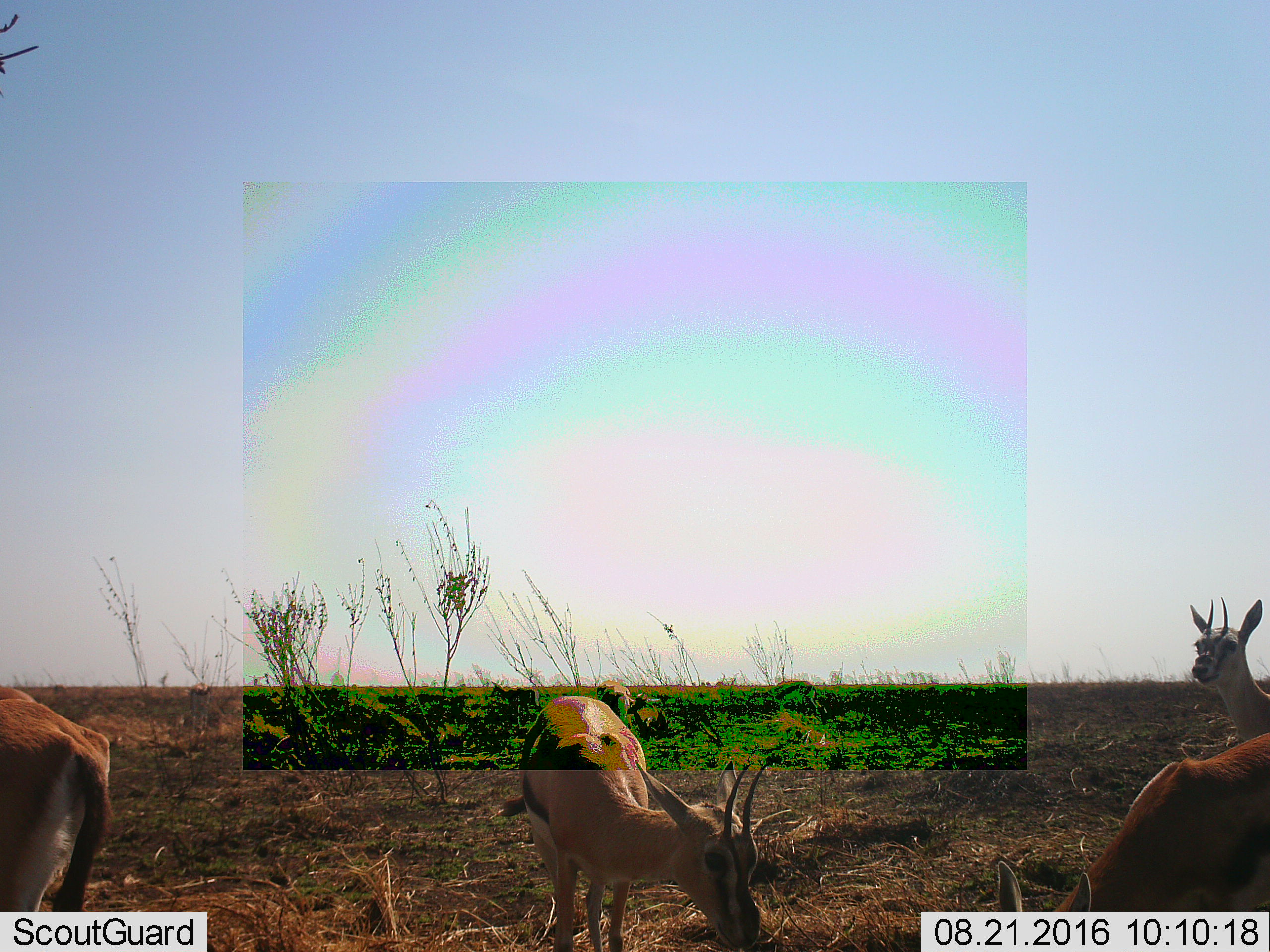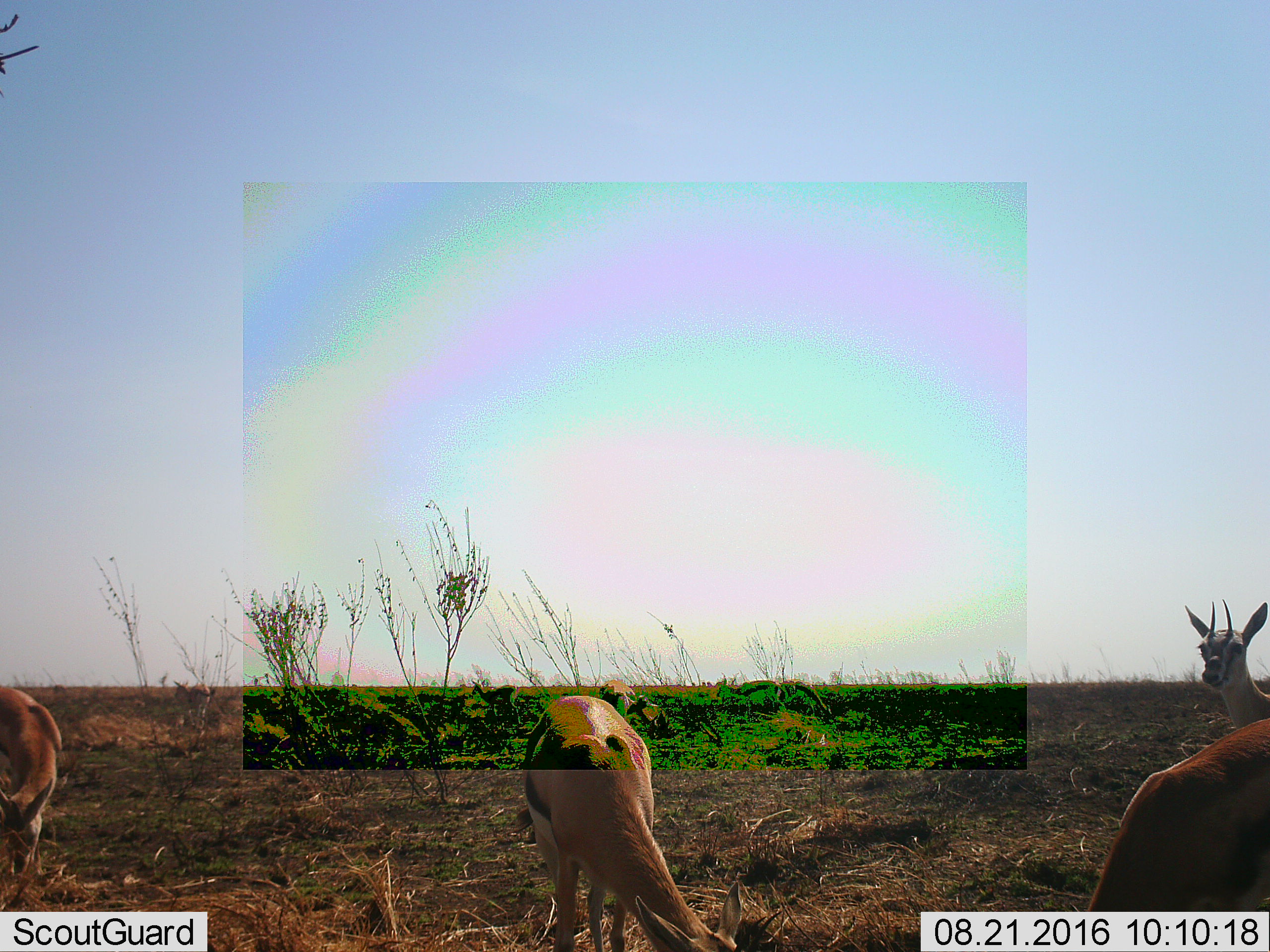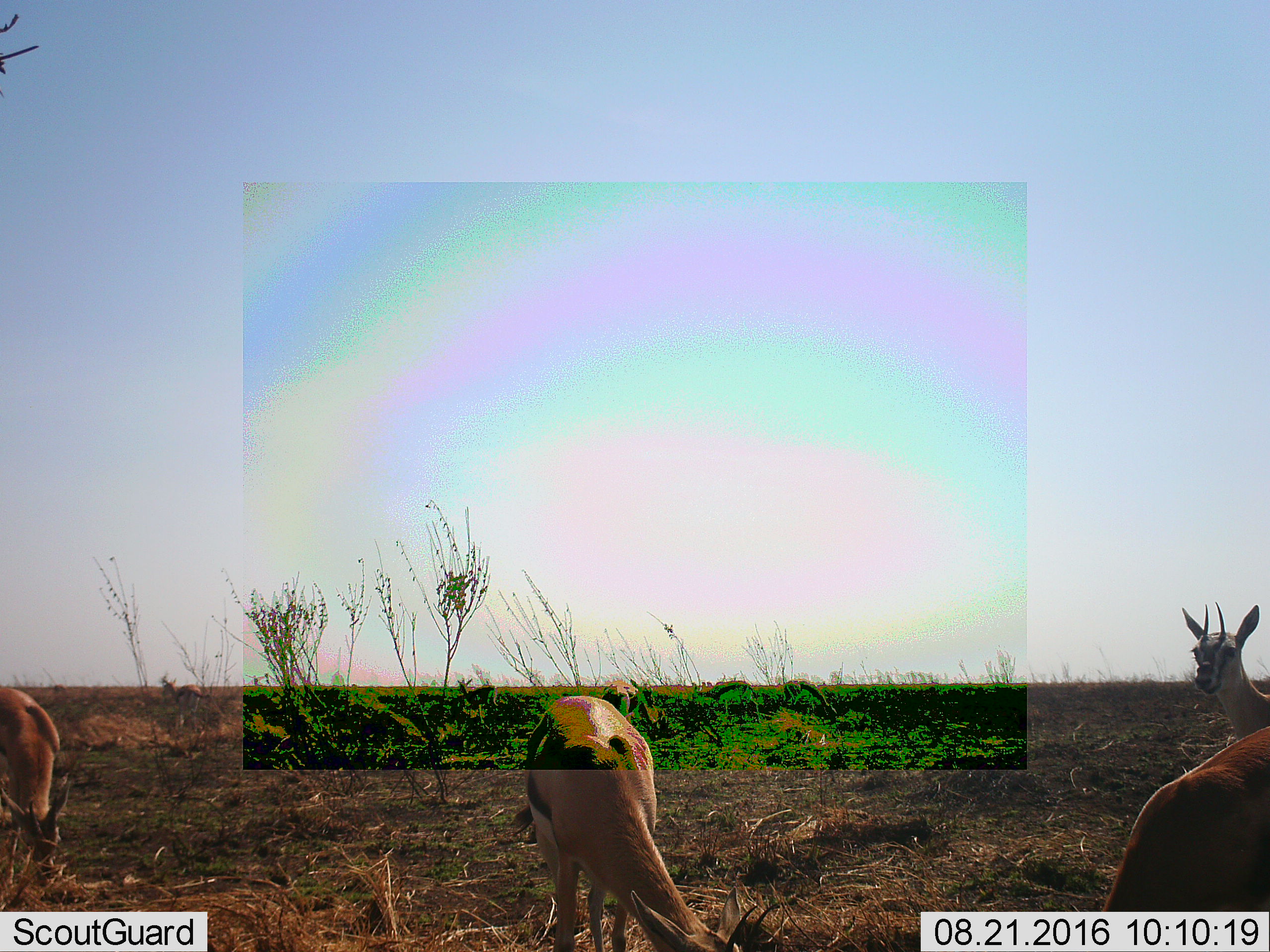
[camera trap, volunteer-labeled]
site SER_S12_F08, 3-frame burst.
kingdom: Animalia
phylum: Chordata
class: Mammalia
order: Artiodactyla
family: Bovidae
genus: Eudorcas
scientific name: Eudorcas thomsonii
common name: thomson's gazelle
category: gazellethomsons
Gazellethomsons (thomson's gazelle) (Eudorcas thomsonii), count 4. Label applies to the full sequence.